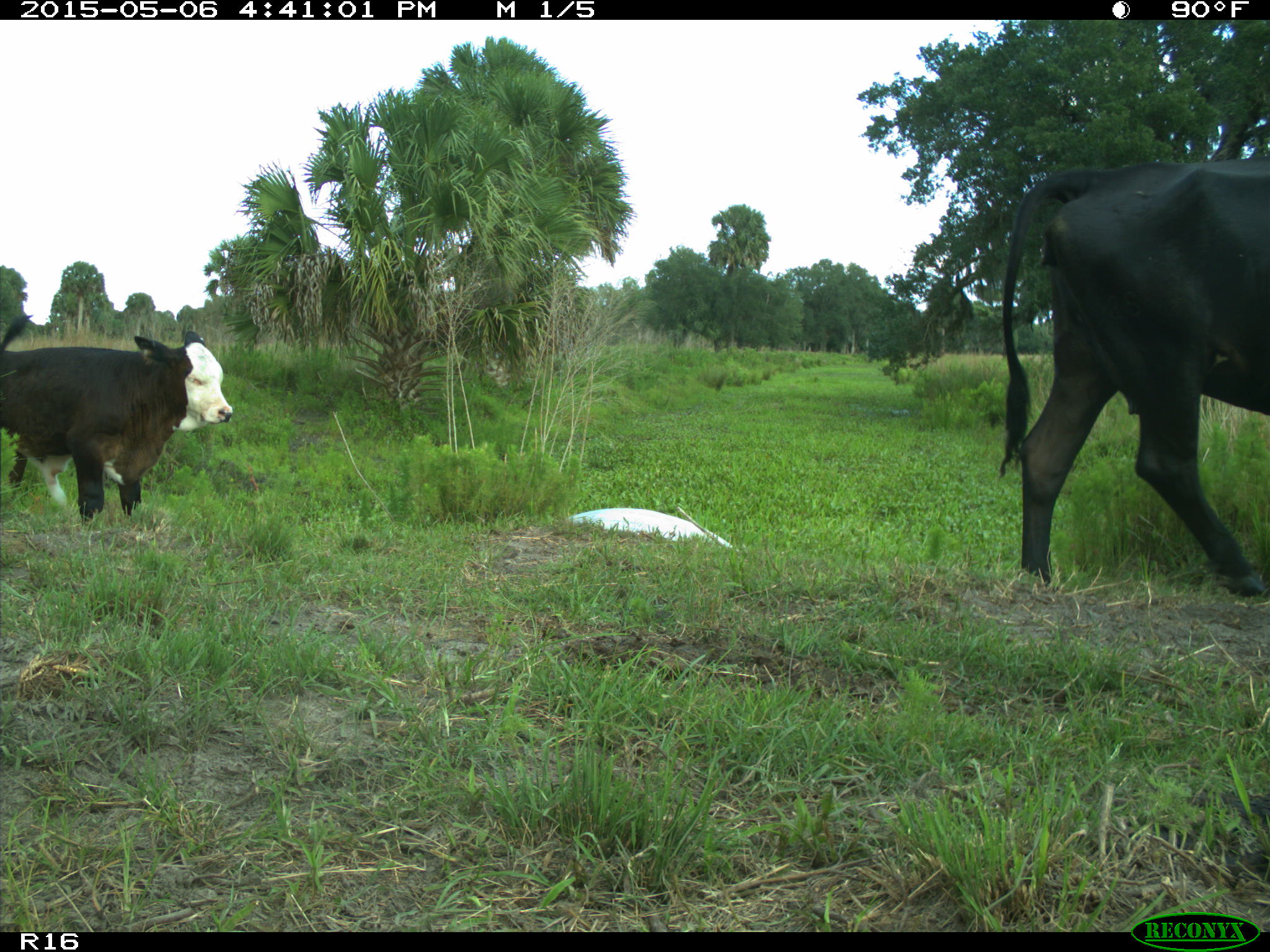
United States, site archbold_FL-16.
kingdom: Animalia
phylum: Chordata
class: Mammalia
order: Artiodactyla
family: Bovidae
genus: Bos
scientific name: Bos taurus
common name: domestic cow